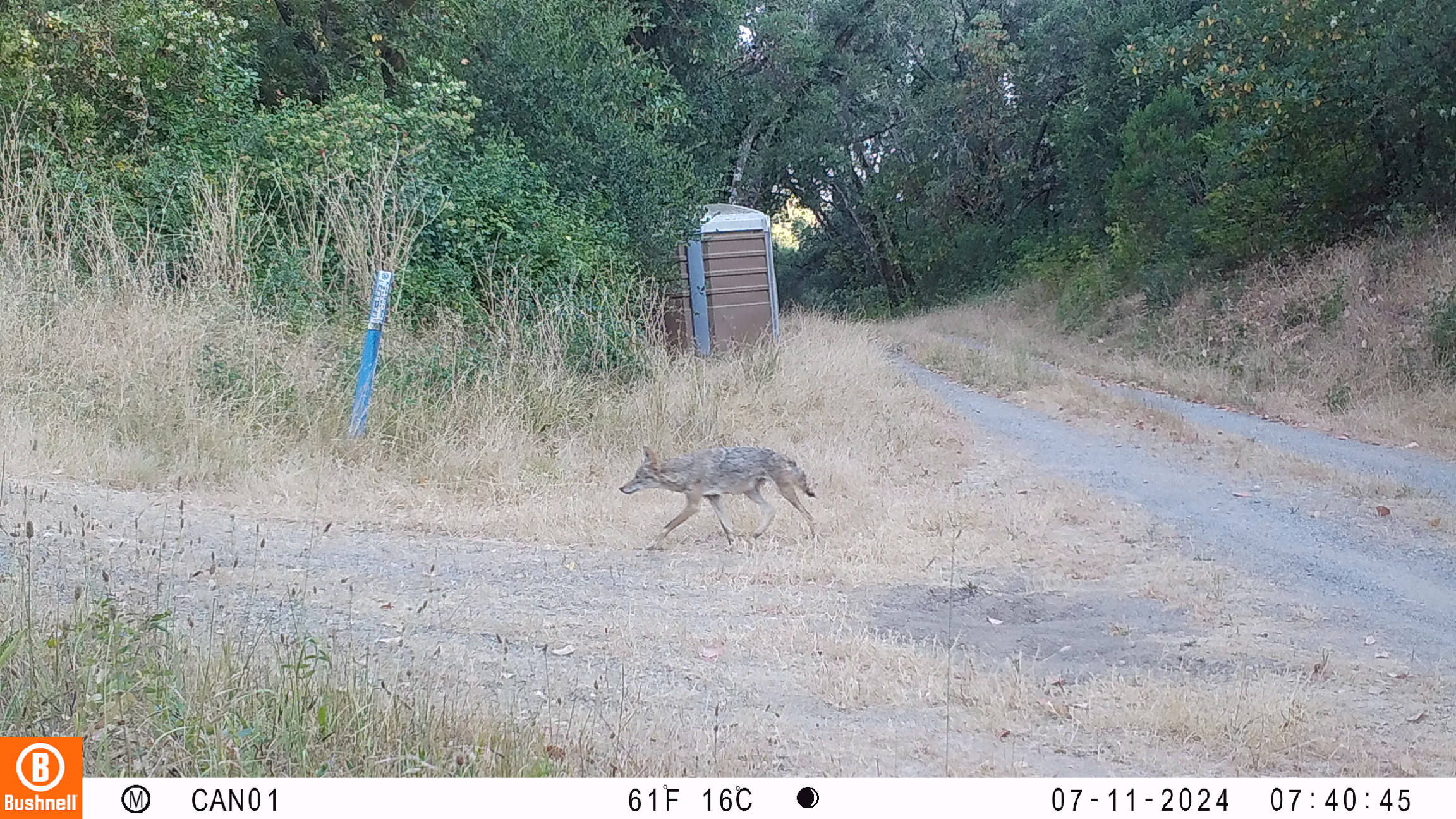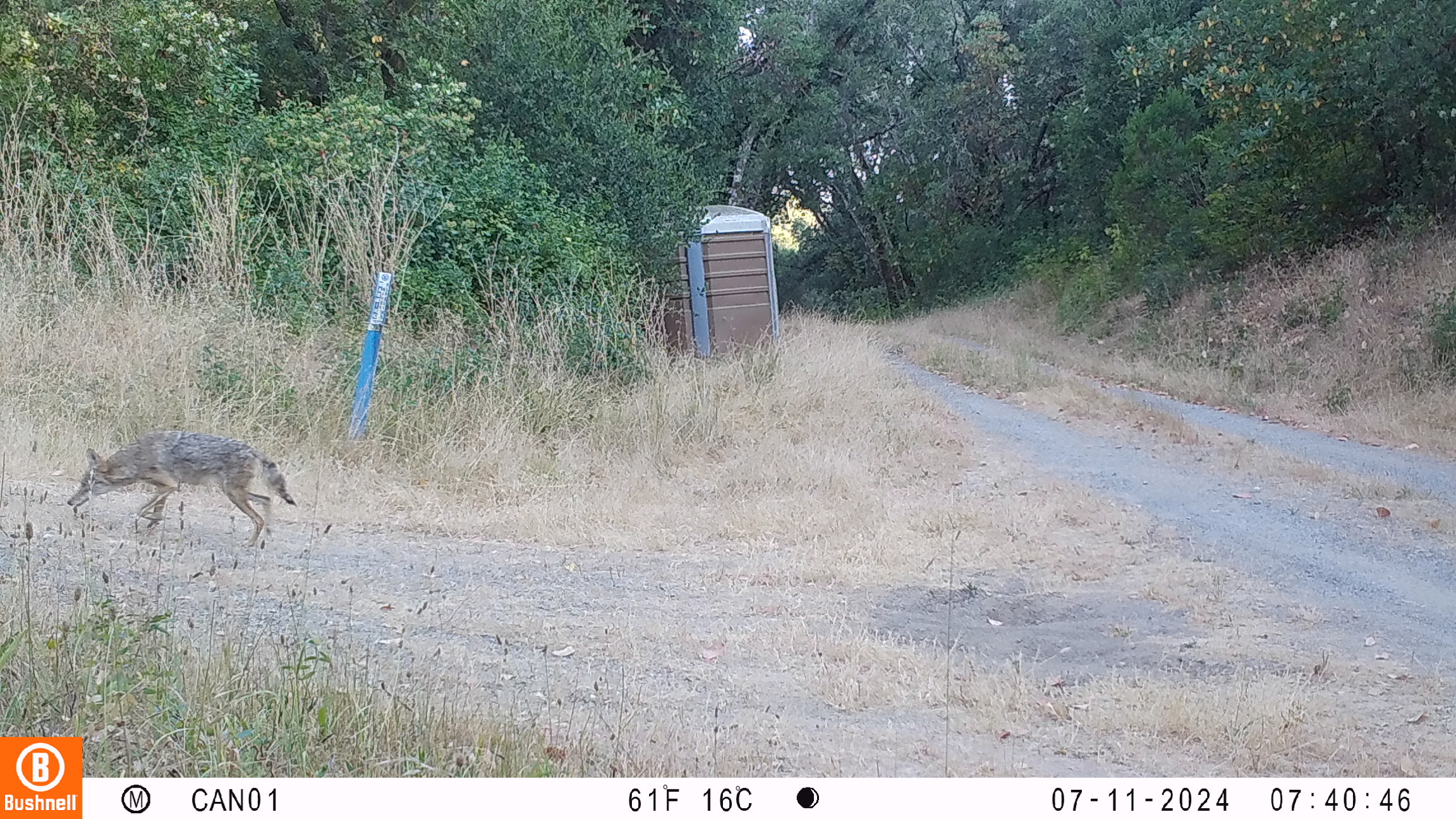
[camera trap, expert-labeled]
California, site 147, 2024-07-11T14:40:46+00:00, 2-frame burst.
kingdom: Animalia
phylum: Chordata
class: Mammalia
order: Carnivora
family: Canidae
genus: Canis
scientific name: Canis latrans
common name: coyote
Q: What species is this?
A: Coyote (Canis latrans).